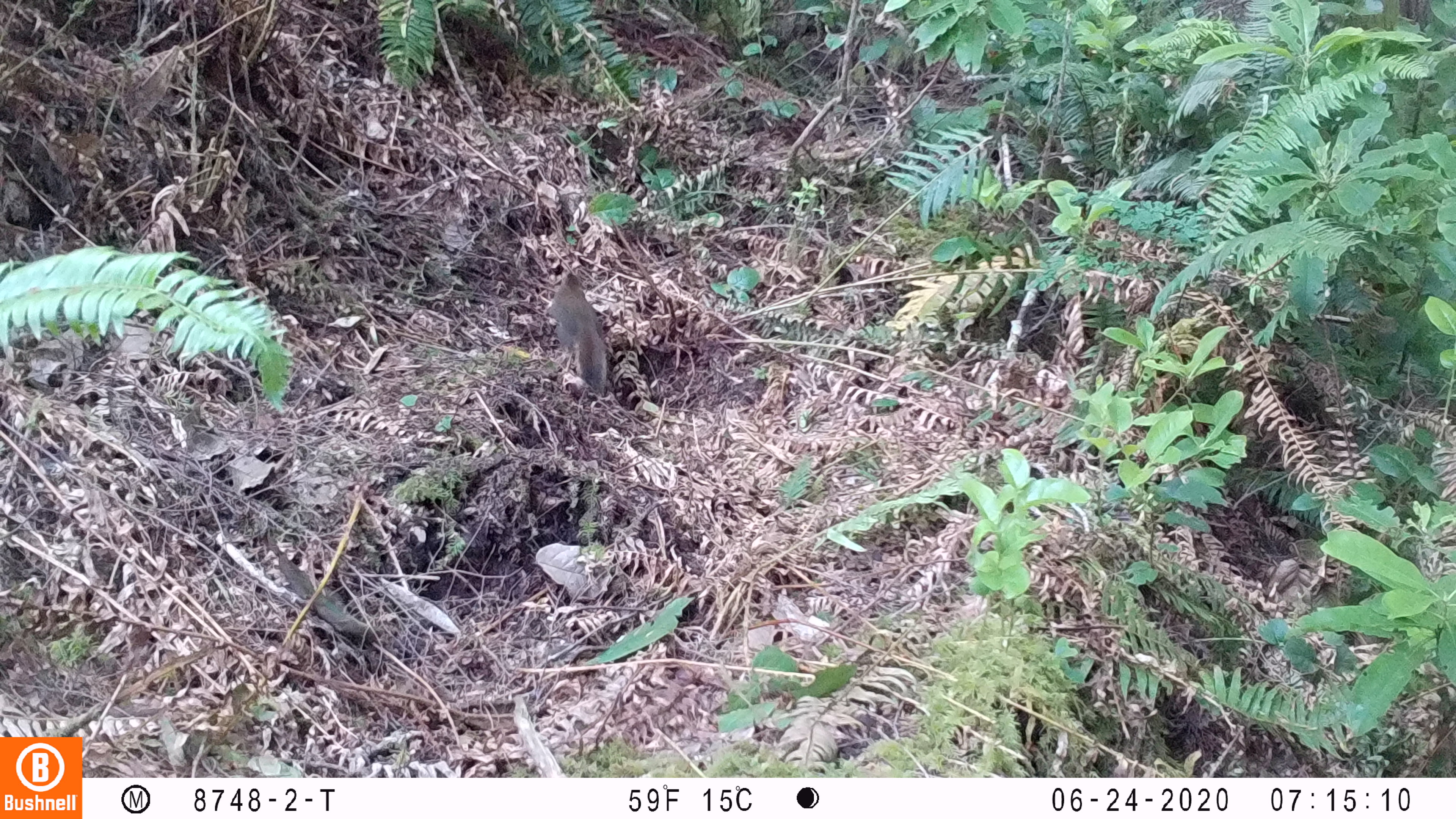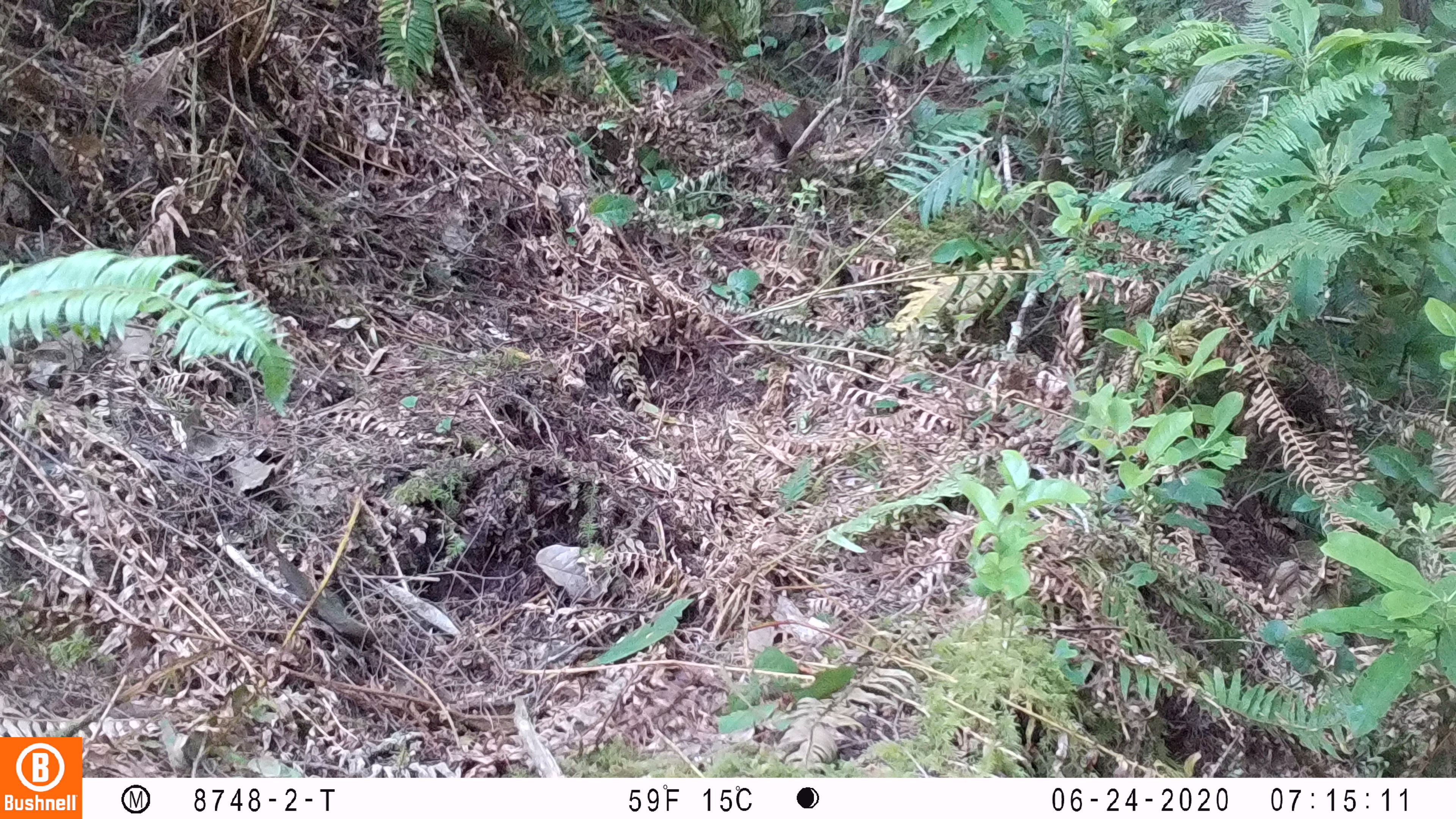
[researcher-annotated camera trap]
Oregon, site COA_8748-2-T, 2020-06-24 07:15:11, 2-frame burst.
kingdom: Animalia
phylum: Chordata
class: Mammalia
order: Rodentia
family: Sciuridae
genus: Tamiasciurus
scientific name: Tamiasciurus douglasii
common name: douglas squirrel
Douglas squirrel (Tamiasciurus douglasii).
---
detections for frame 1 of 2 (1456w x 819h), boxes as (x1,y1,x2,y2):
douglas squirrel: (541,269,620,395)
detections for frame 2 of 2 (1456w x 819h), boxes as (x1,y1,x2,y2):
douglas squirrel: (755,94,821,155)